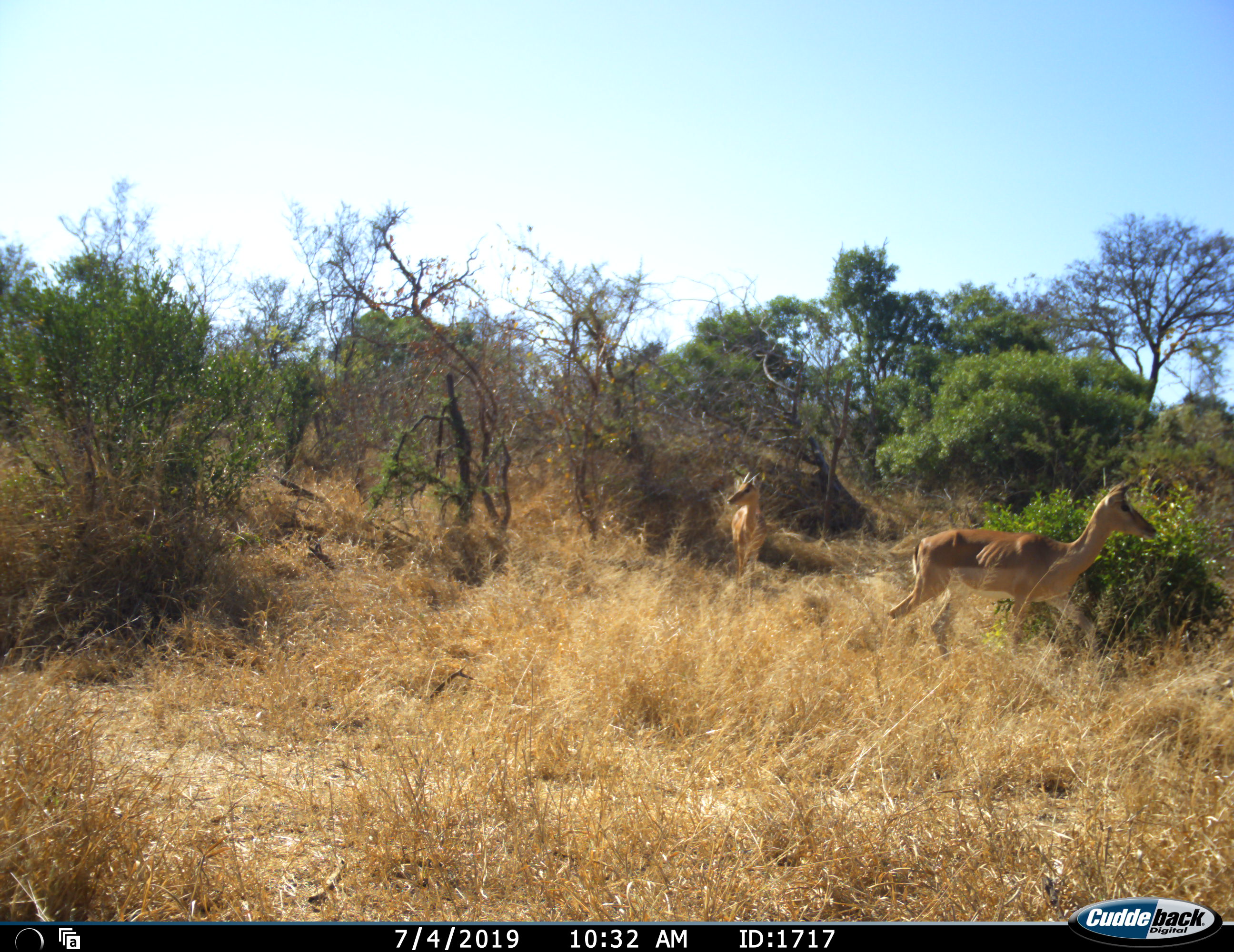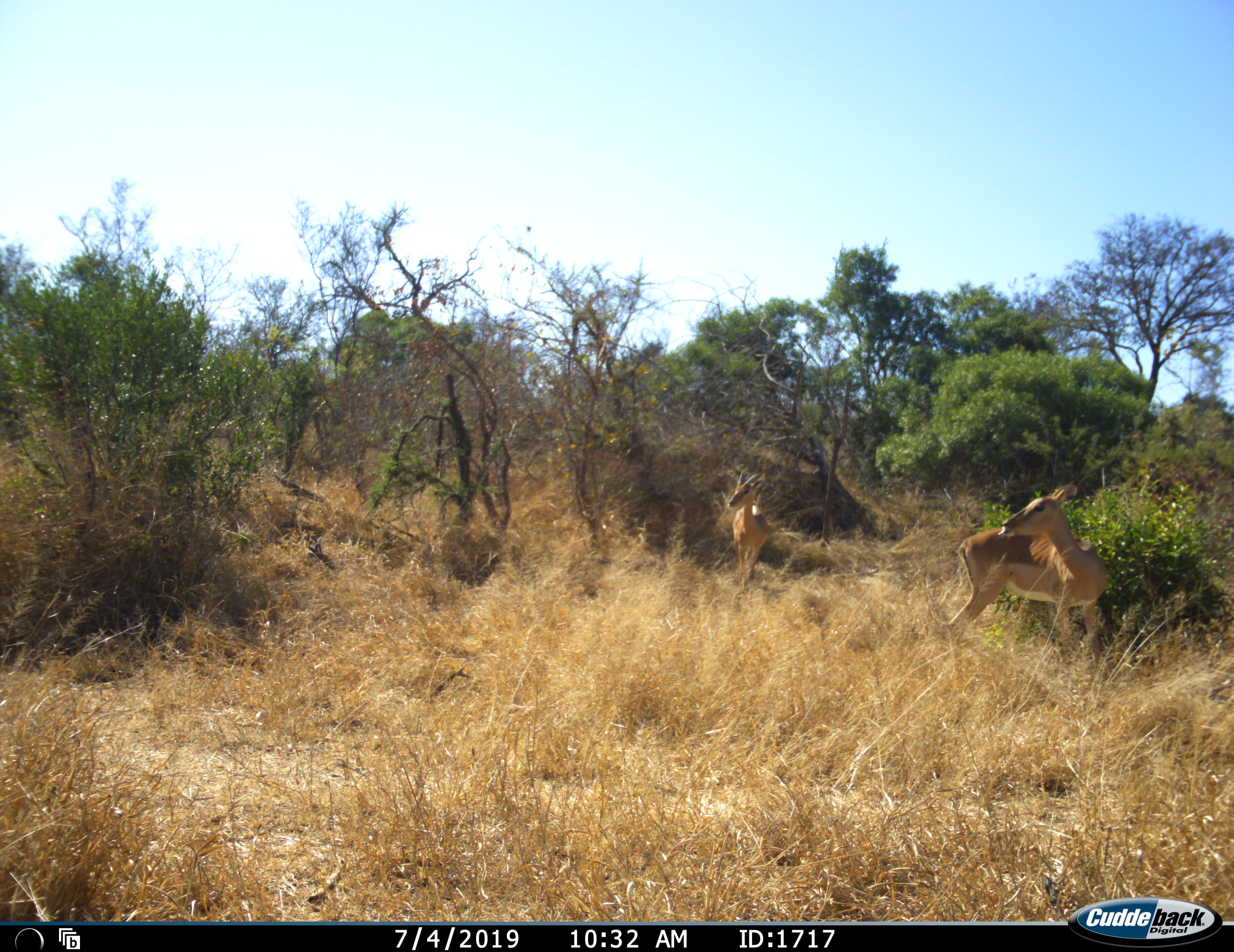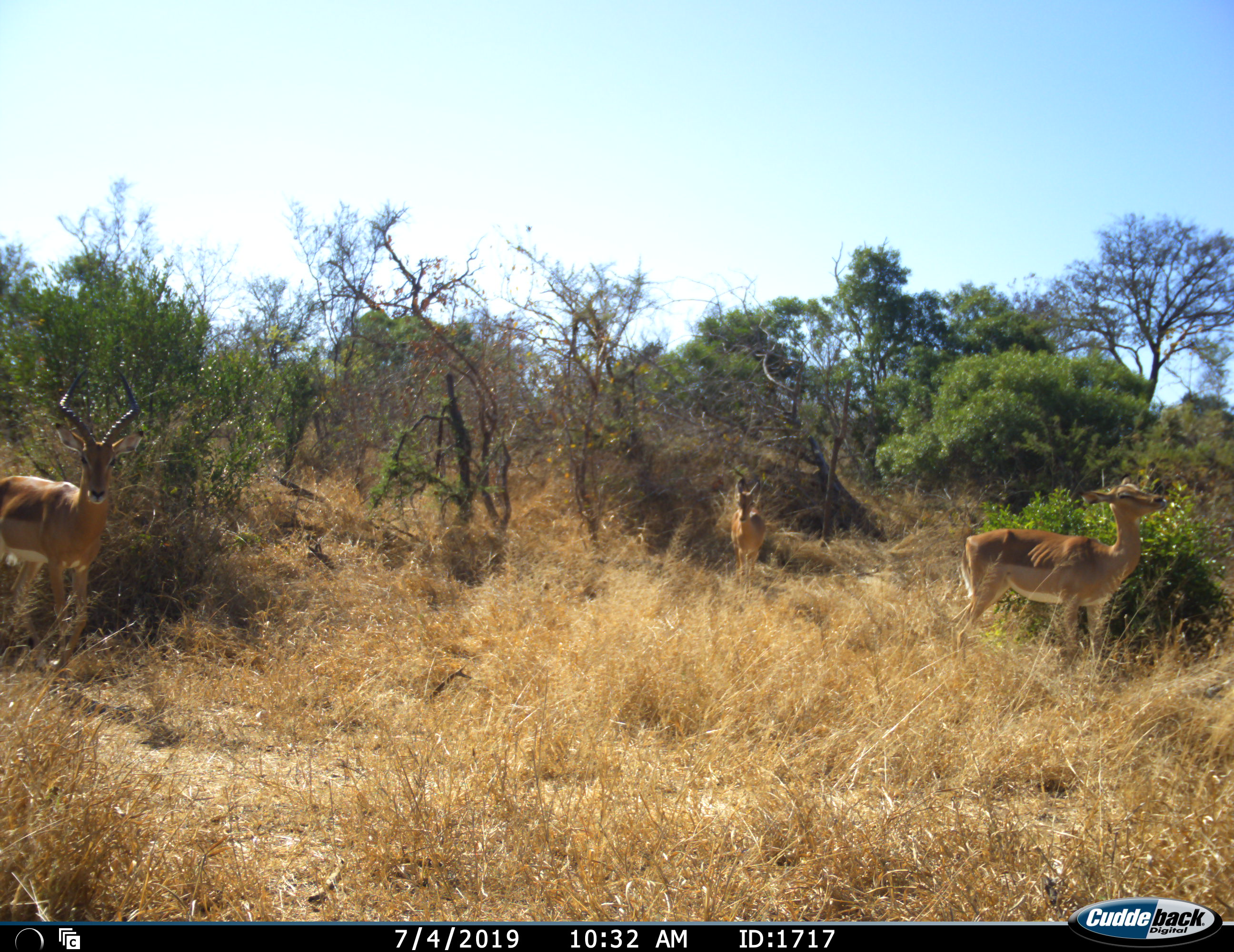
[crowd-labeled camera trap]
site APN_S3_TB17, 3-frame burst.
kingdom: Animalia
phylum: Chordata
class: Mammalia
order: Artiodactyla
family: Bovidae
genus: Aepyceros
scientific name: Aepyceros melampus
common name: impala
Impala (Aepyceros melampus), count 3. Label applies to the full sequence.